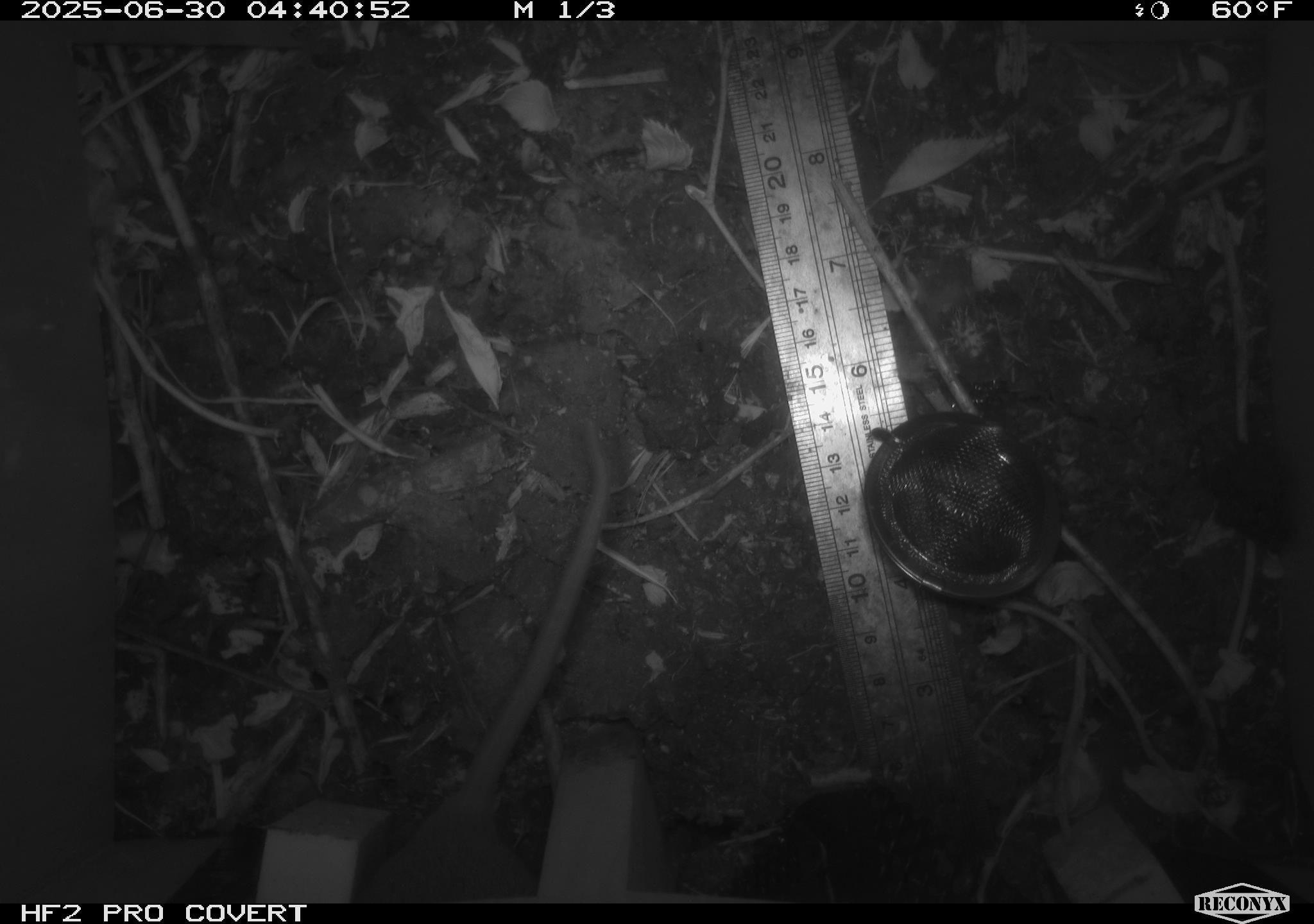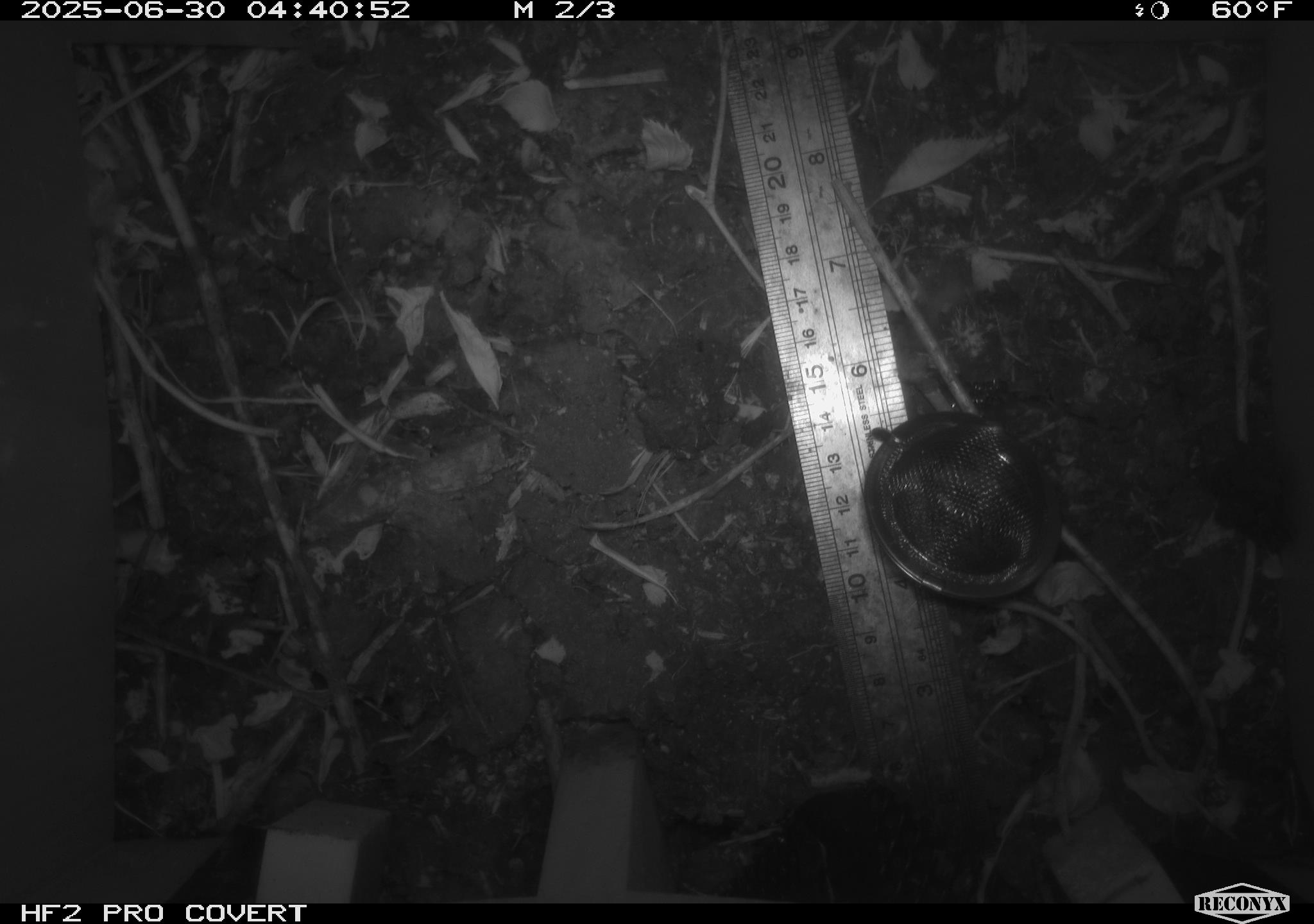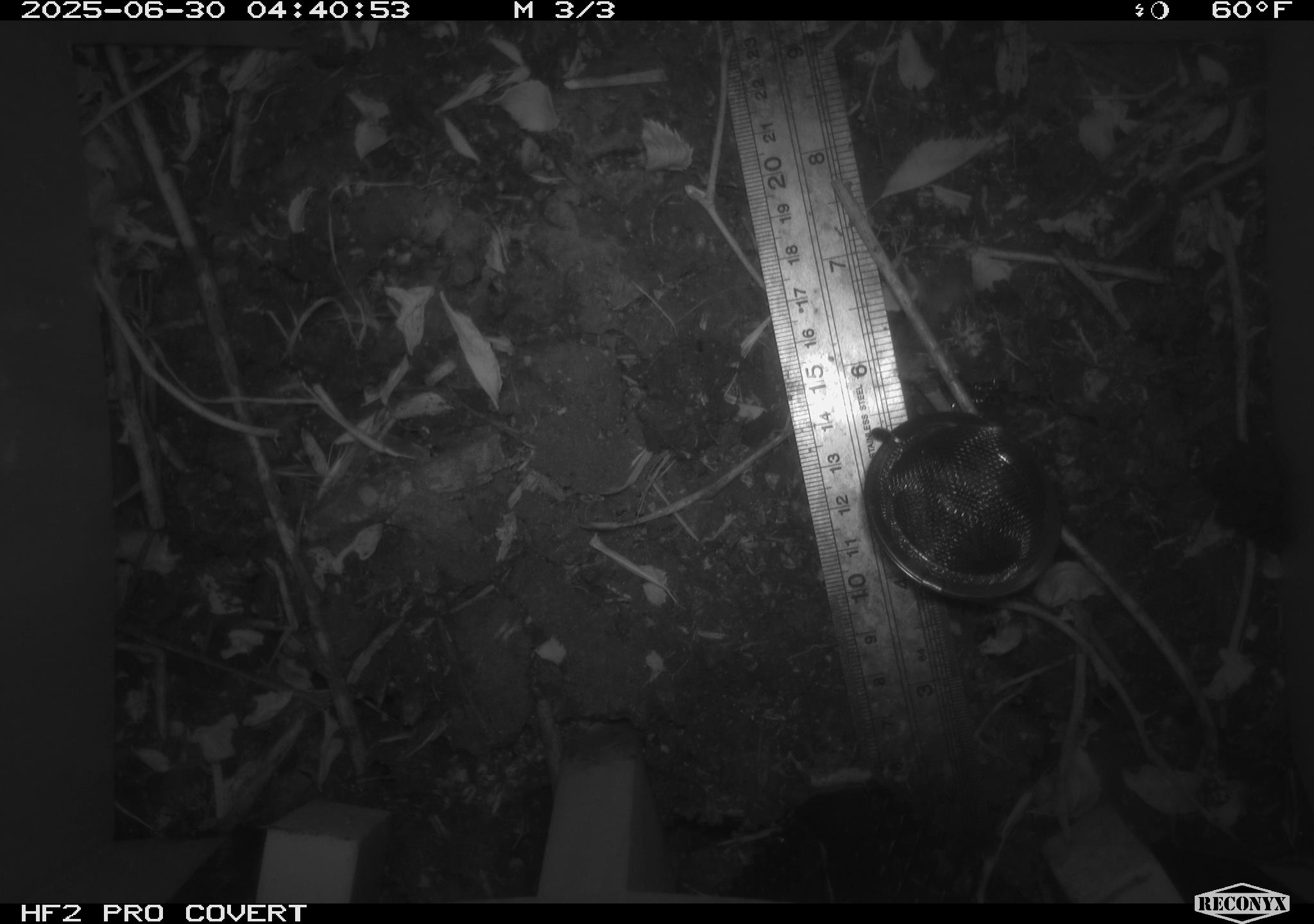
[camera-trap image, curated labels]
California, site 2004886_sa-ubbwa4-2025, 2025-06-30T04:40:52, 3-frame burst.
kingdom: Animalia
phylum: Chordata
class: Mammalia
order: Rodentia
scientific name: Rodentia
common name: rodent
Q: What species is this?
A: Rodent (Rodentia).